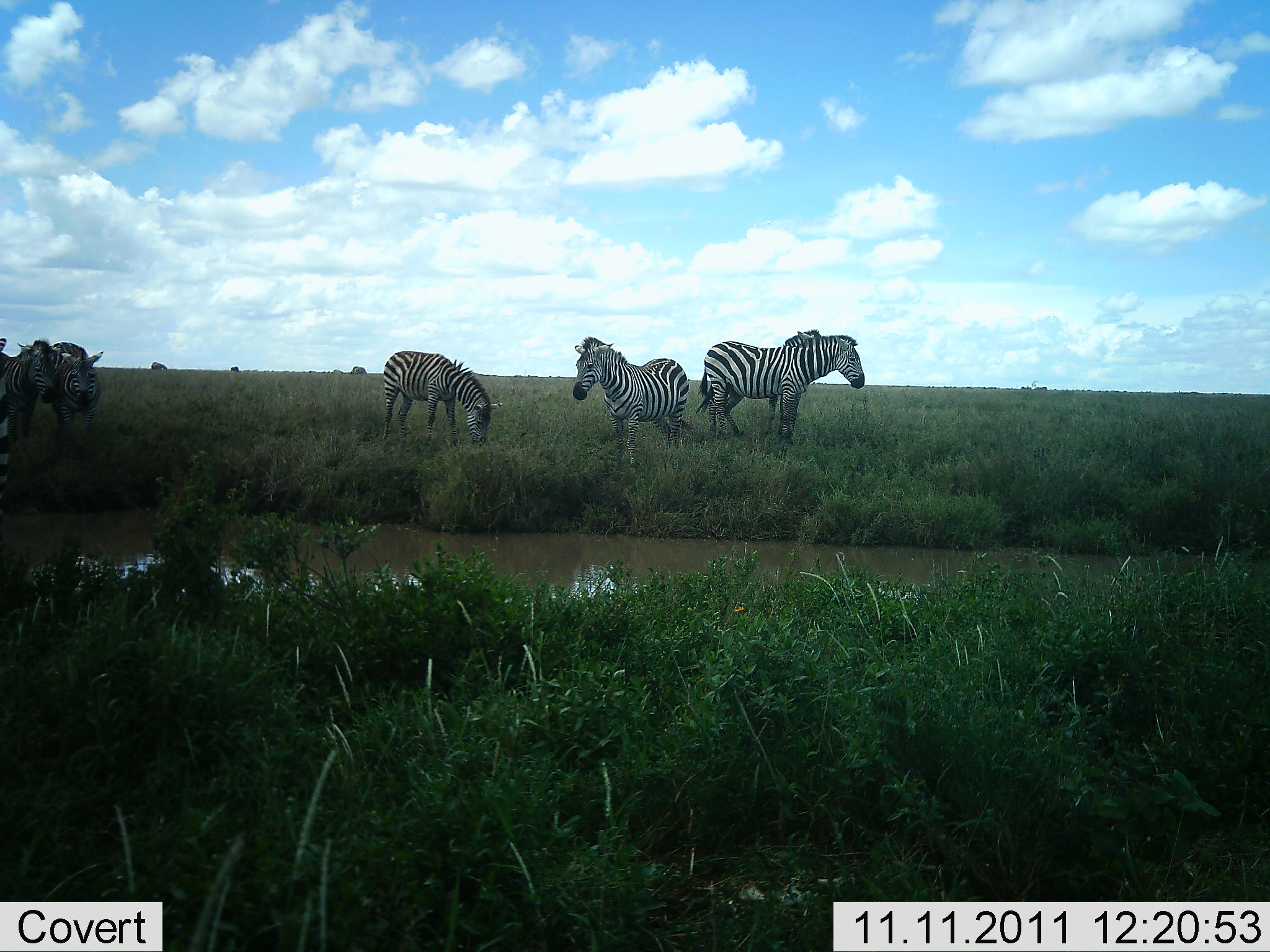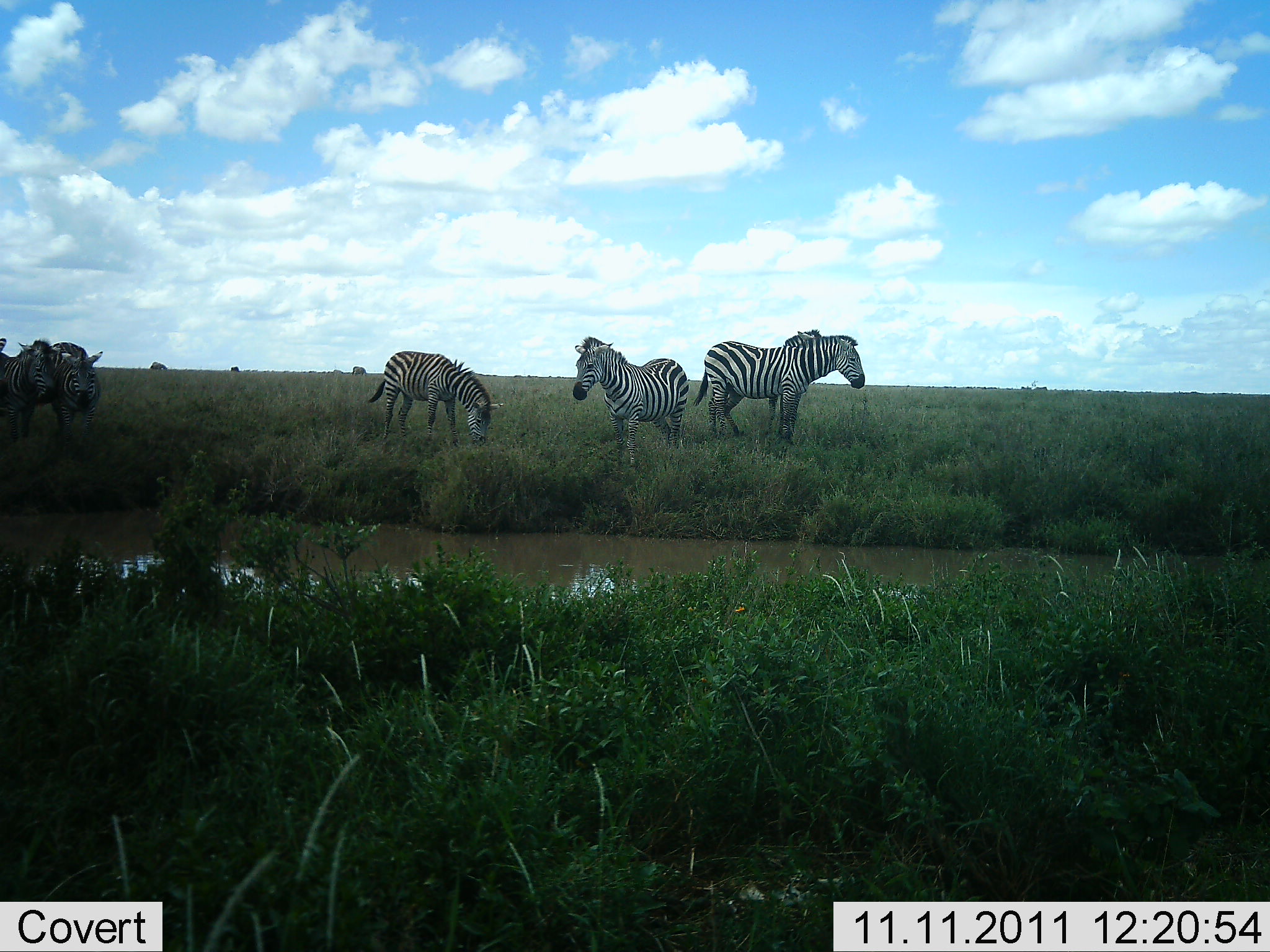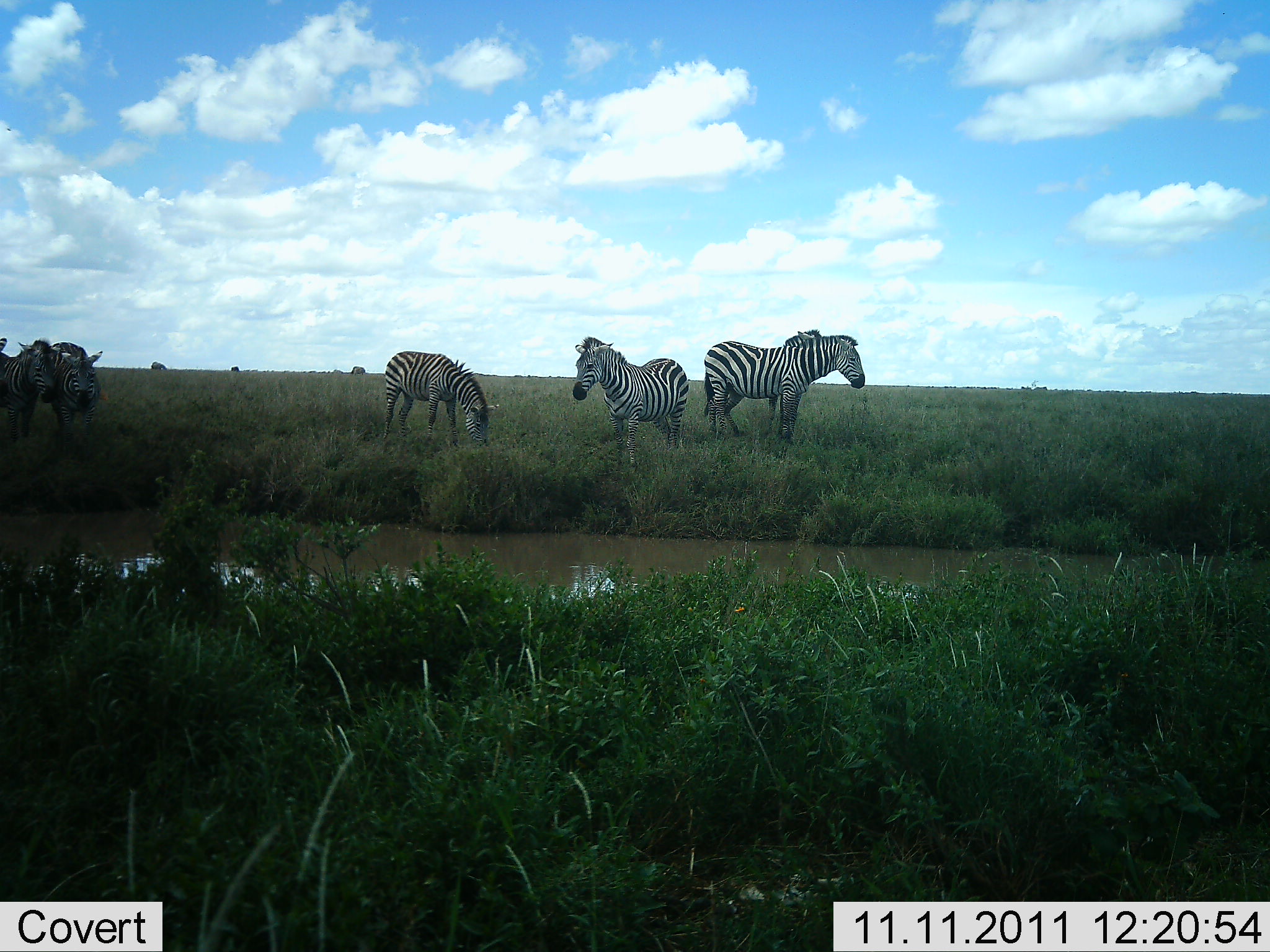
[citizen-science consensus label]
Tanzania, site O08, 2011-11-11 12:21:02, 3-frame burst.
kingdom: Animalia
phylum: Chordata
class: Mammalia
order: Perissodactyla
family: Equidae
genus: Equus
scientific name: Equus quagga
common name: plains zebra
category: zebra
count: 6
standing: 85%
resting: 8%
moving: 8%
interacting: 8%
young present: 0%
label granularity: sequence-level